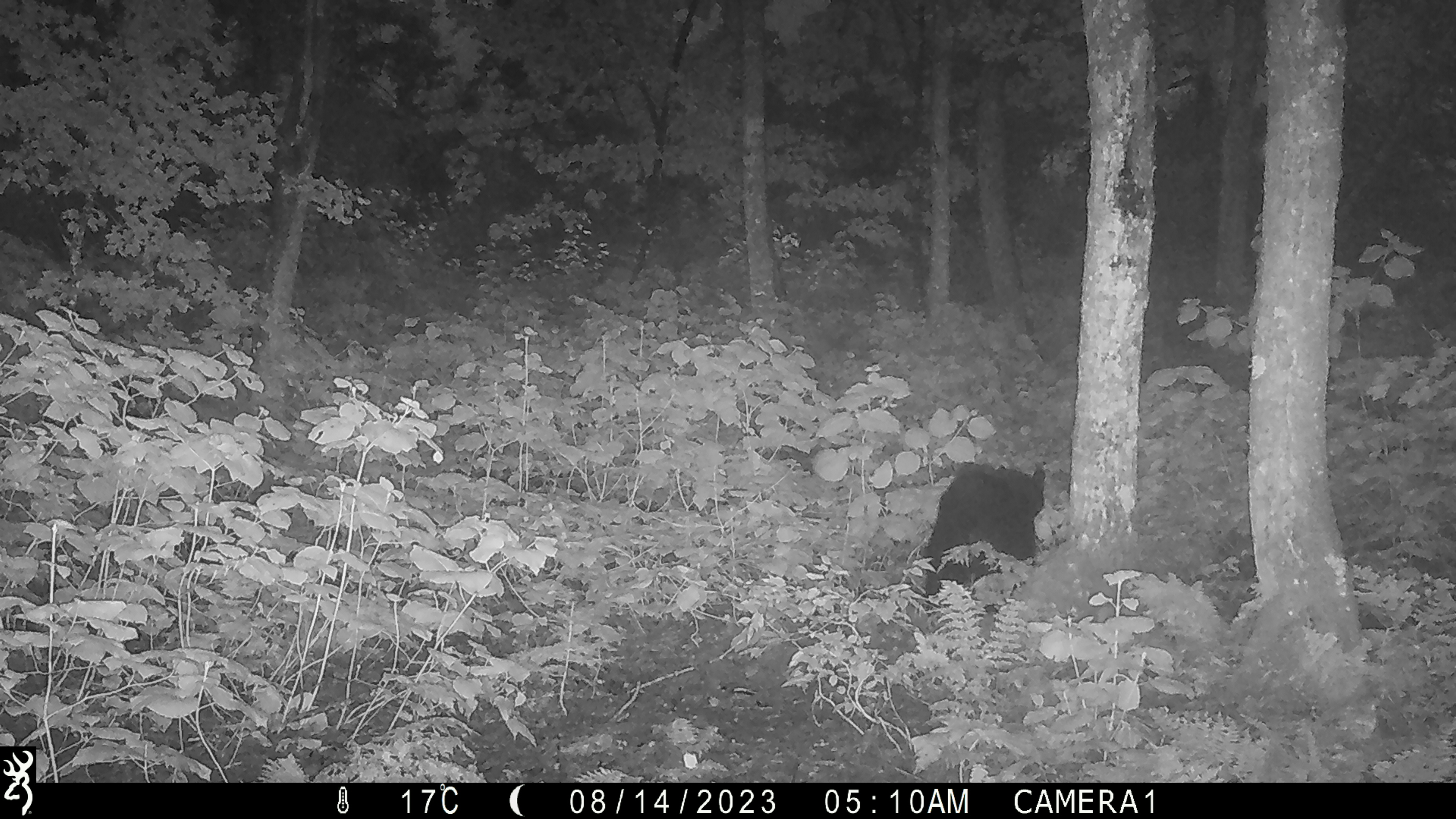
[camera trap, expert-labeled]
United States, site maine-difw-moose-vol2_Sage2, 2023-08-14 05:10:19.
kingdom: Animalia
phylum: Chordata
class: Mammalia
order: Carnivora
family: Ursidae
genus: Ursus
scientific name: Ursus americanus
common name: black bear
Black bear (Ursus americanus).